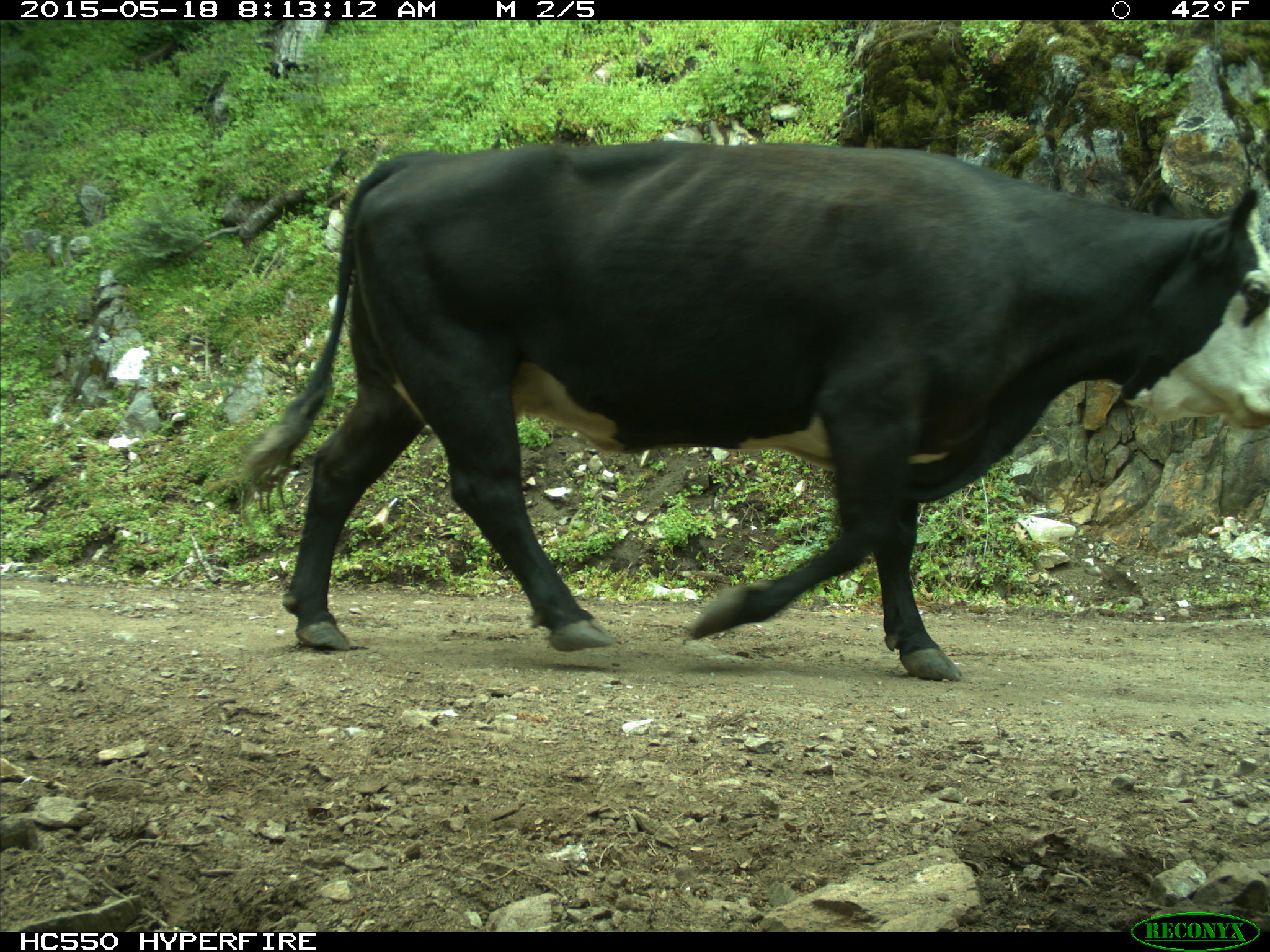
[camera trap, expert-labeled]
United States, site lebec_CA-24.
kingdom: Animalia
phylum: Chordata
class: Mammalia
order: Artiodactyla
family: Bovidae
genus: Bos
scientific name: Bos taurus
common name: domestic cow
Bos taurus (domestic cow).